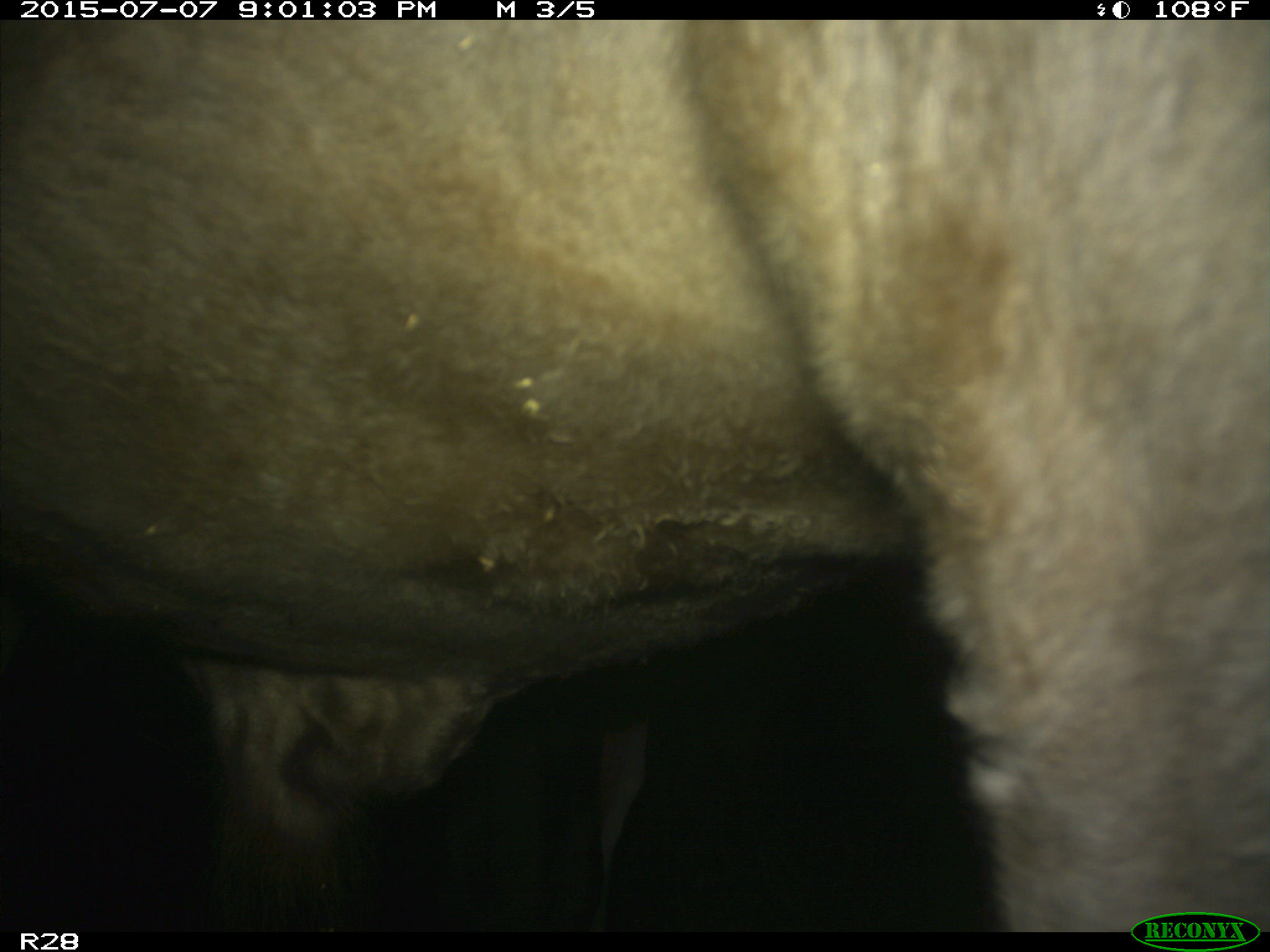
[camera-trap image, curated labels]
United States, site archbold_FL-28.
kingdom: Animalia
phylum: Chordata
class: Mammalia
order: Artiodactyla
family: Bovidae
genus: Bos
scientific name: Bos taurus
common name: domestic cow